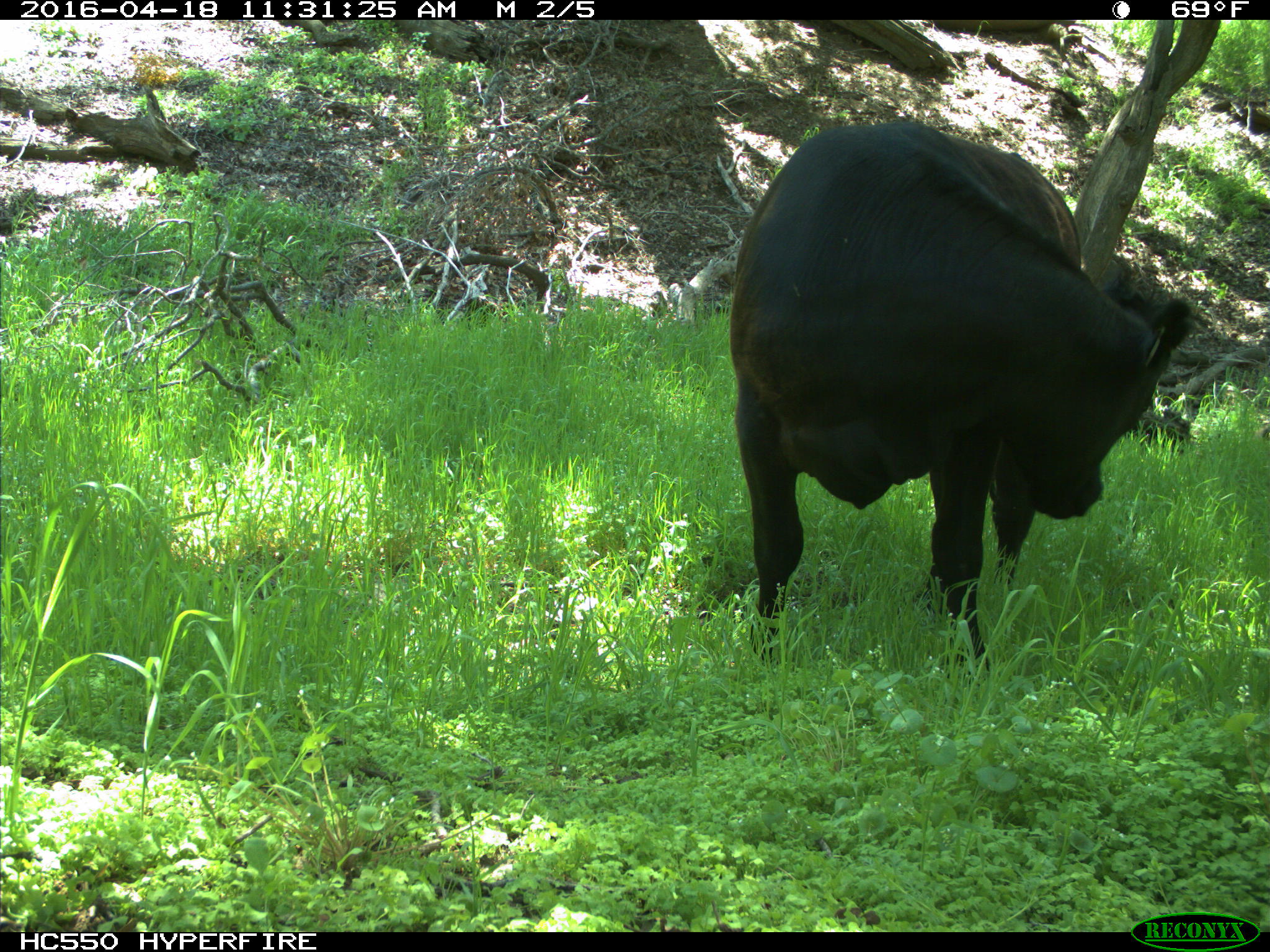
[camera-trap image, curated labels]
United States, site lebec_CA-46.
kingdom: Animalia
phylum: Chordata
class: Mammalia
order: Artiodactyla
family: Bovidae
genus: Bos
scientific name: Bos taurus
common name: domestic cow